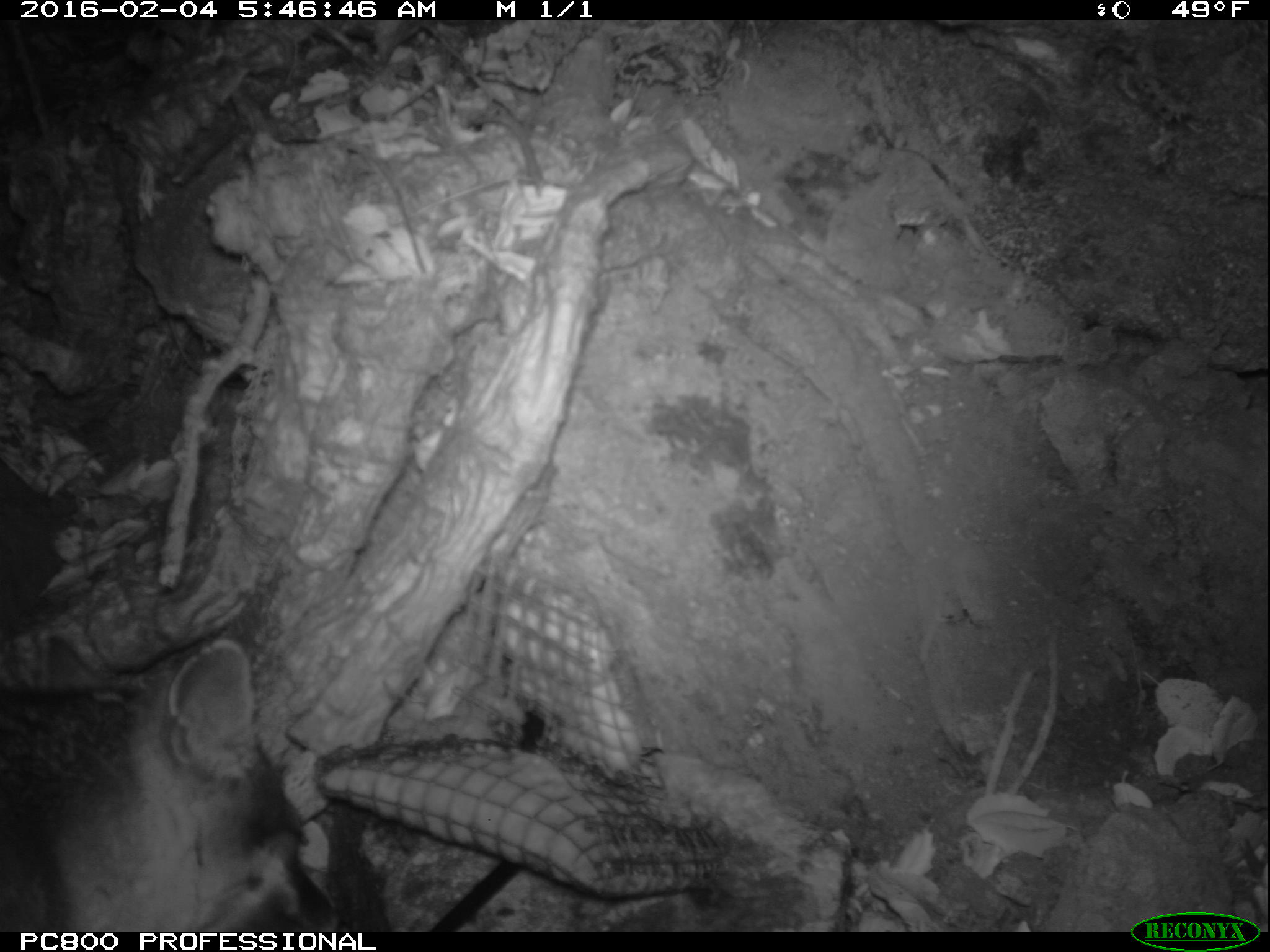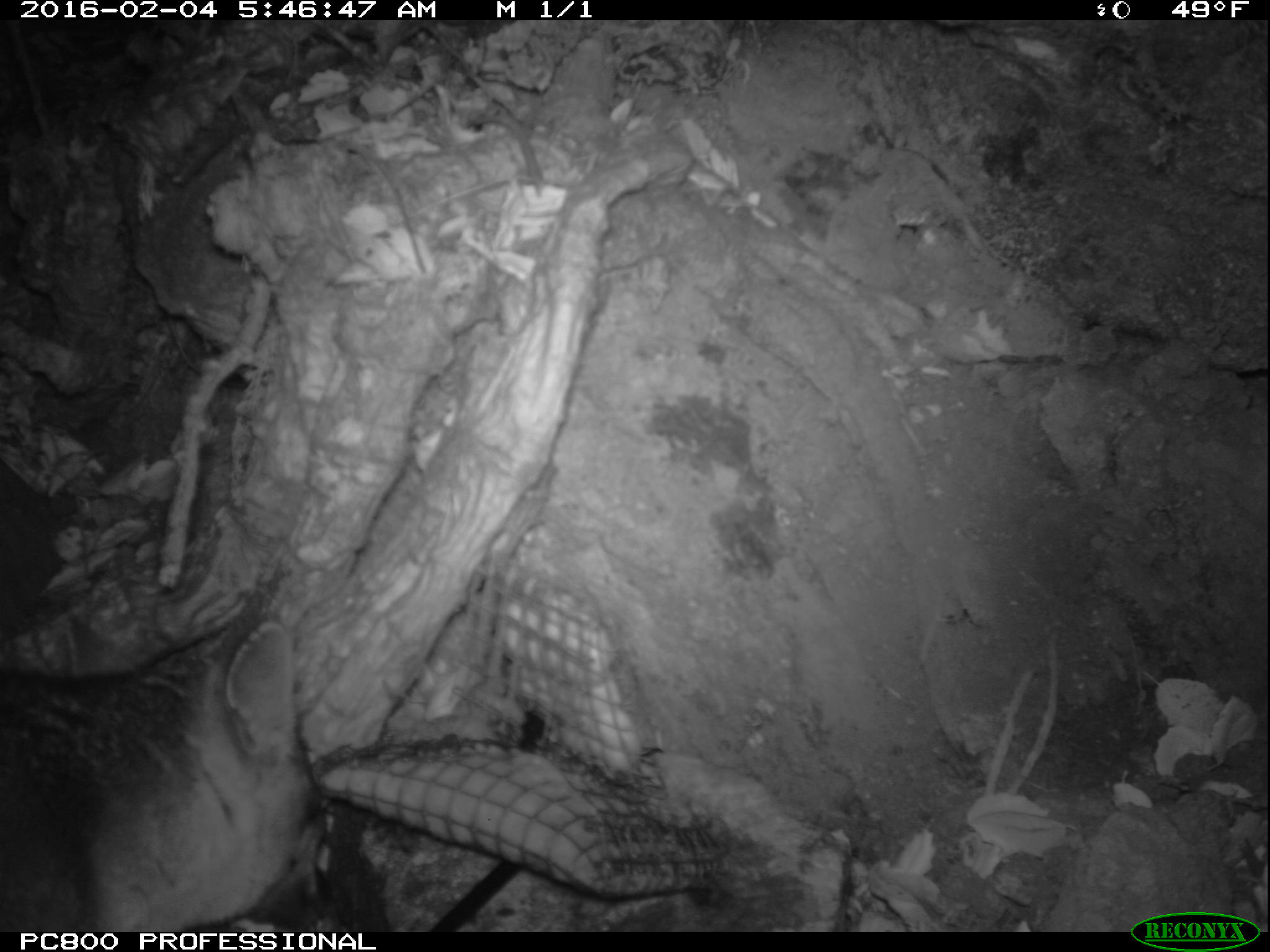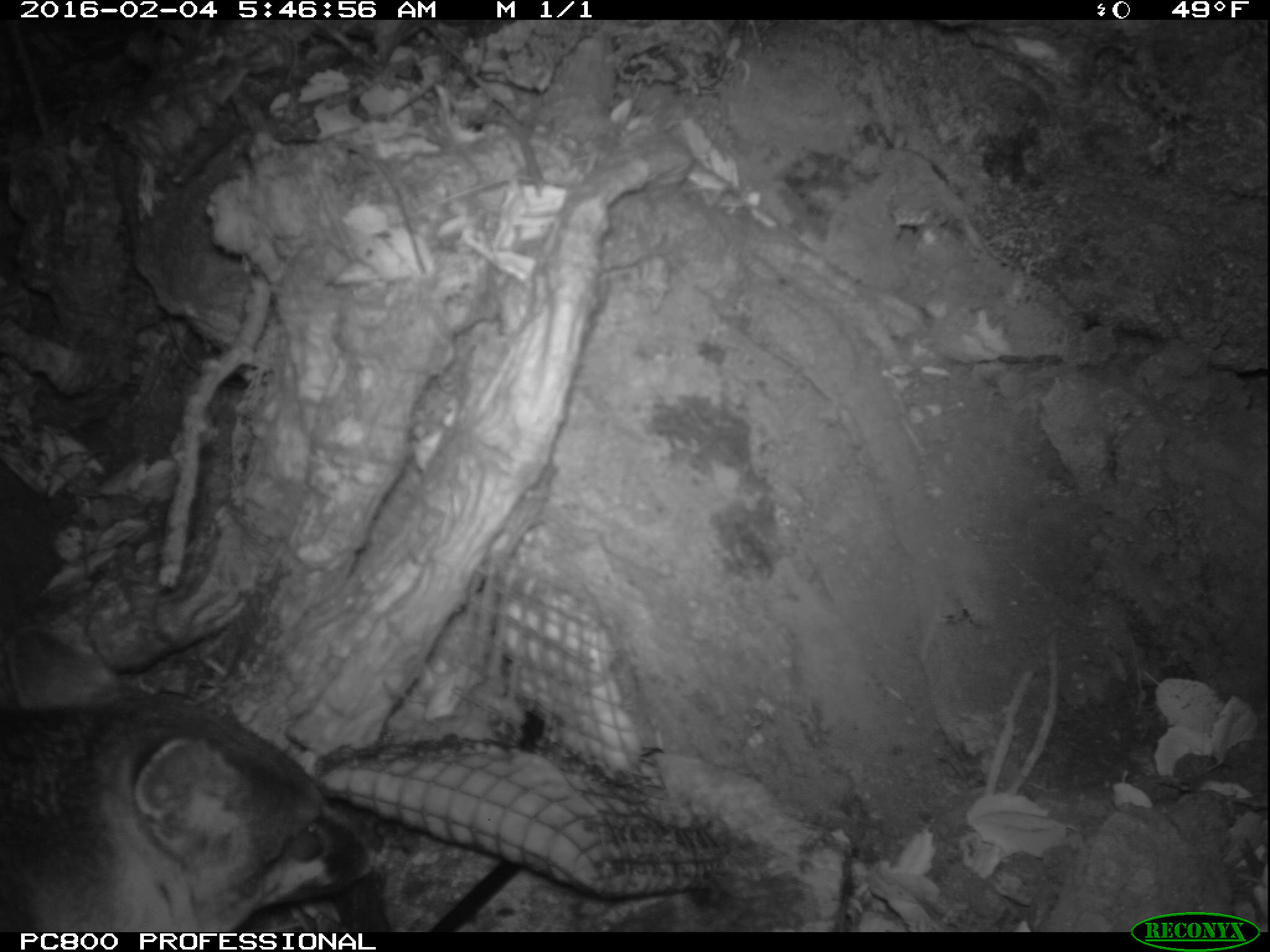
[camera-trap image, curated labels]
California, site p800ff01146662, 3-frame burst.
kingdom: Animalia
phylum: Chordata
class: Mammalia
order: Carnivora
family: Canidae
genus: Urocyon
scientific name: Urocyon littoralis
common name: island fox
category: fox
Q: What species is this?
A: Fox (island fox) (Urocyon littoralis).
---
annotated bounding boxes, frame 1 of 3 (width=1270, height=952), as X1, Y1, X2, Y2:
fox: 0, 636, 351, 932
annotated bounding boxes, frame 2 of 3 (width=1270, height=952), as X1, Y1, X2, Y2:
fox: 0, 619, 333, 933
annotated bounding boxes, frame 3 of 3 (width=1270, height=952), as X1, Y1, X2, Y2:
fox: 0, 619, 381, 932